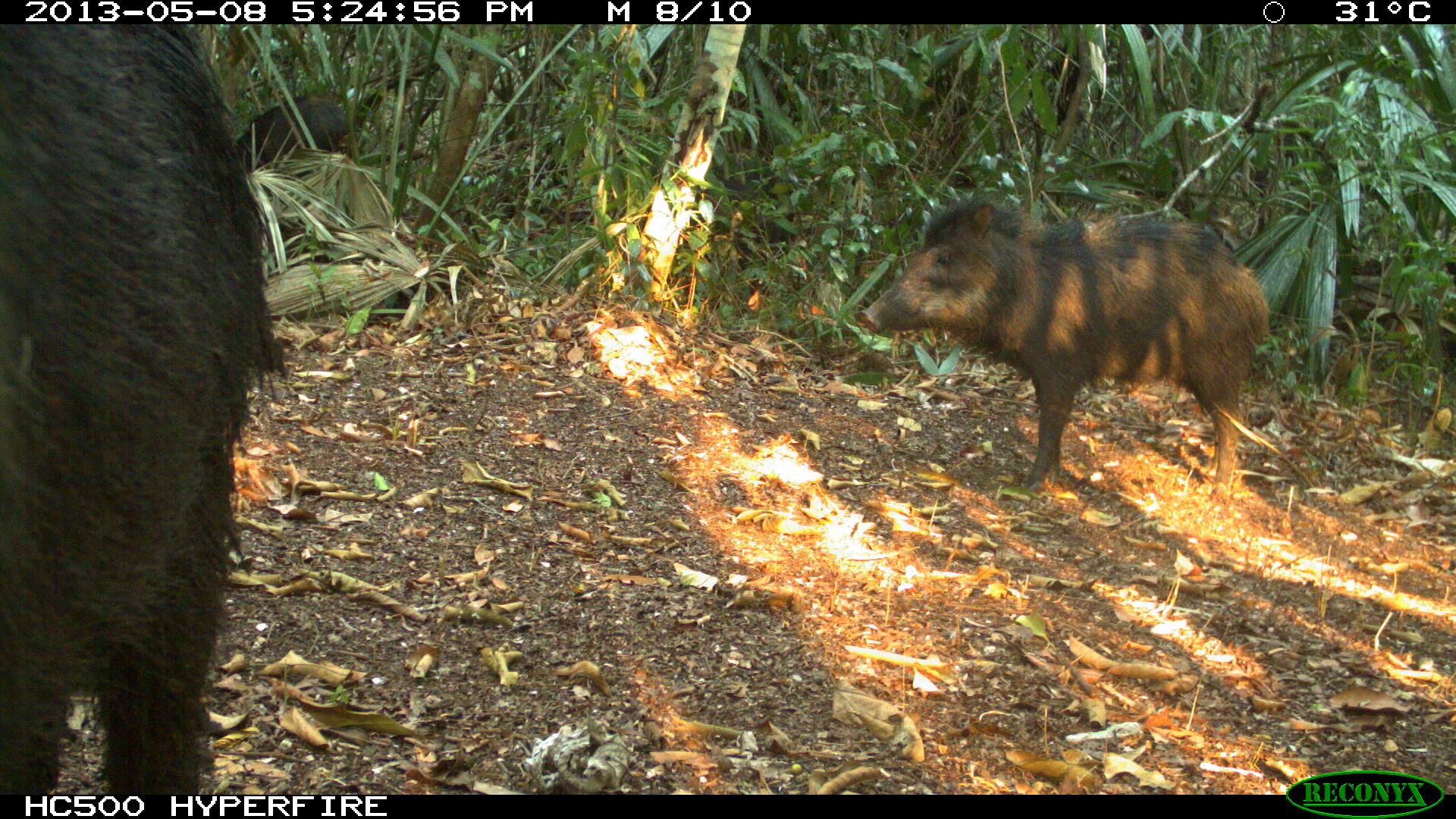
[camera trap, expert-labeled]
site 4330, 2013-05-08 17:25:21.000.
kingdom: Animalia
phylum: Chordata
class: Mammalia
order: Artiodactyla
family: Tayassuidae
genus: Tayassu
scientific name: Tayassu pecari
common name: white-lipped peccary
Tayassu pecari (white-lipped peccary), count 4.